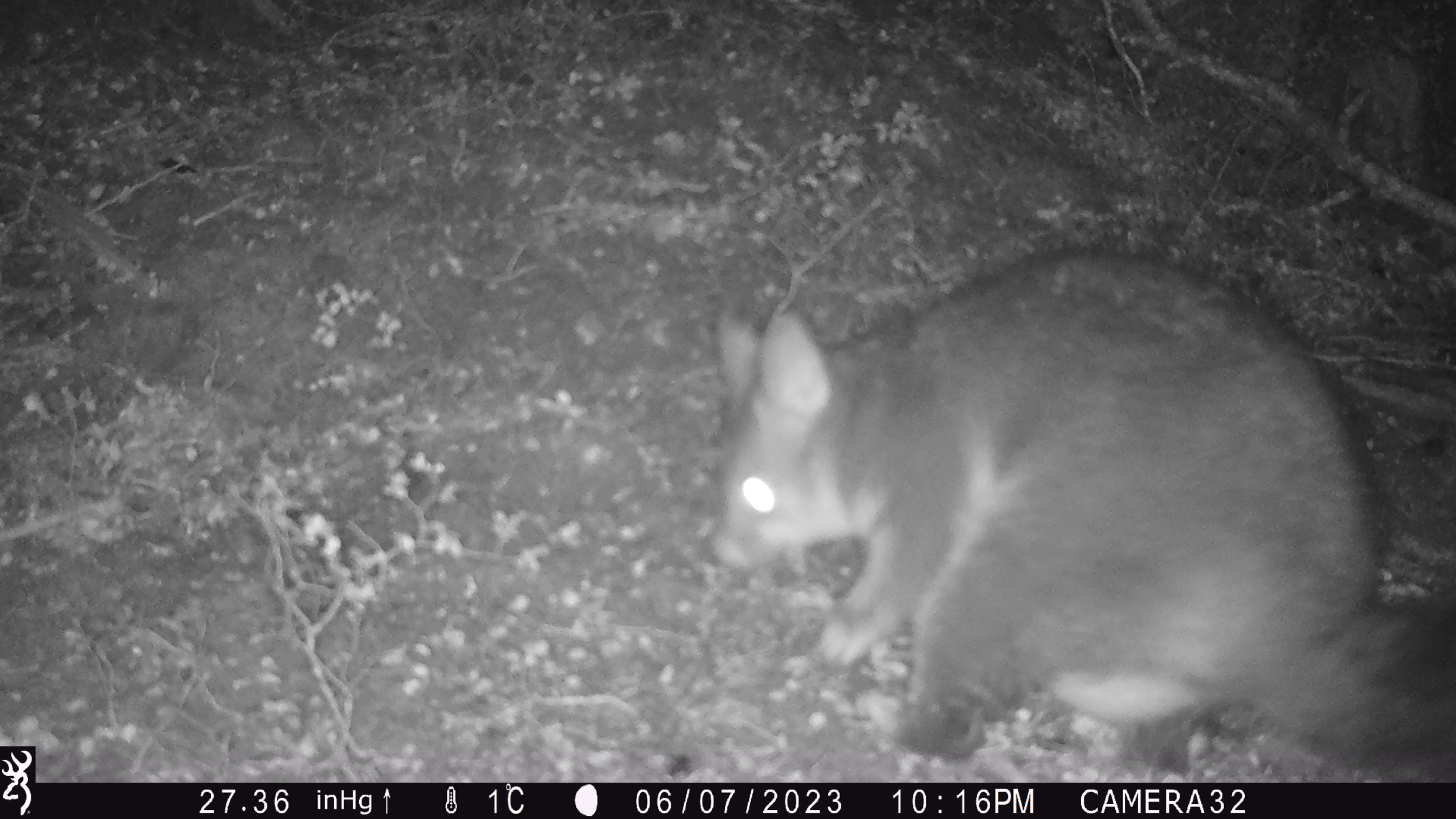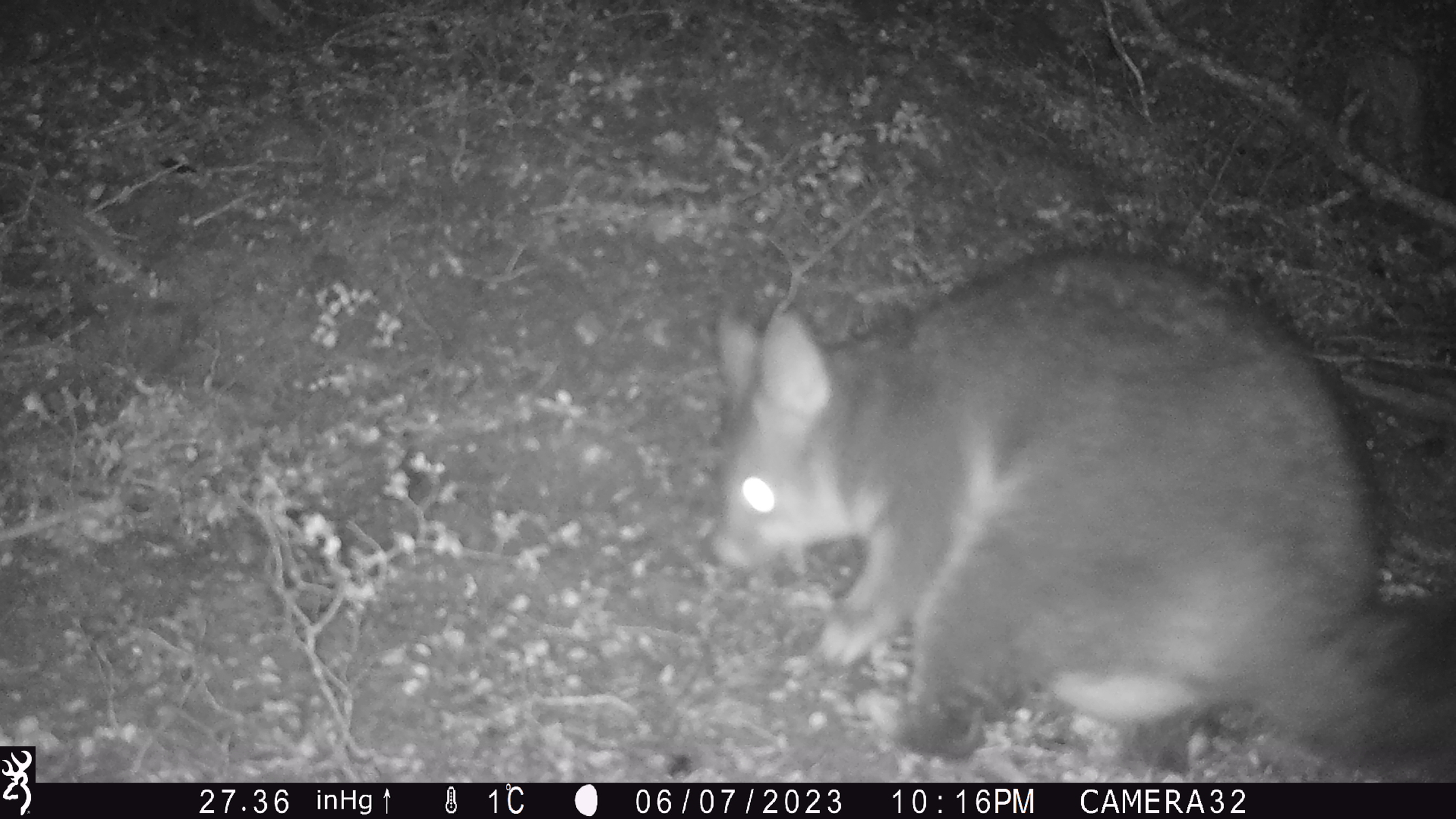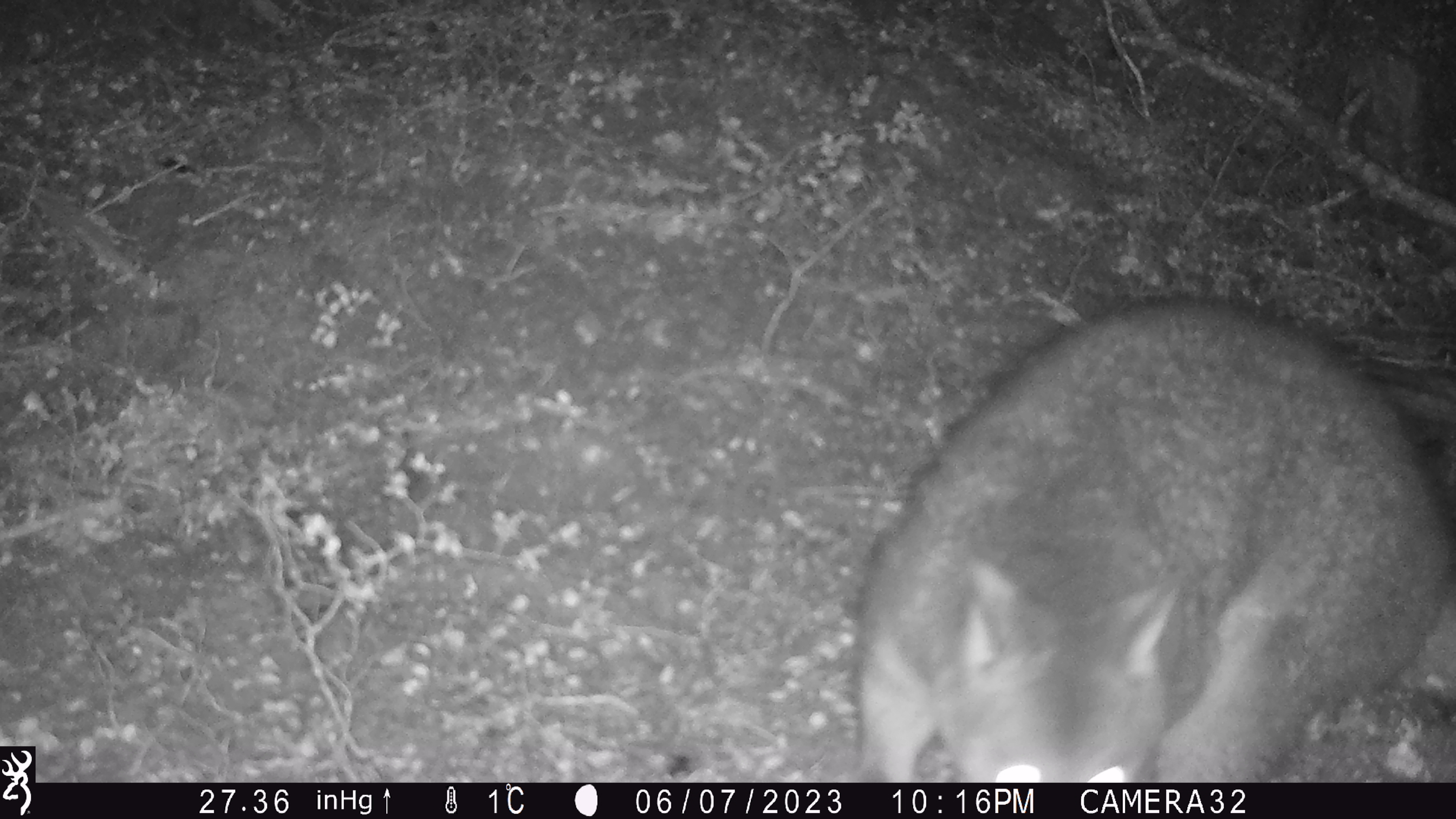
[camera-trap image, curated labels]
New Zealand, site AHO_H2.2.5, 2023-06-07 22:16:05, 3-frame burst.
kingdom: Animalia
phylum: Chordata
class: Mammalia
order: Diprotodontia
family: Phalangeridae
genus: Trichosurus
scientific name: Trichosurus vulpecula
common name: common brushtail possum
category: possum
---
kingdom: Animalia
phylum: Chordata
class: Mammalia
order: Carnivora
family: Mustelidae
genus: Mustela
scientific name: Mustela erminea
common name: stoat